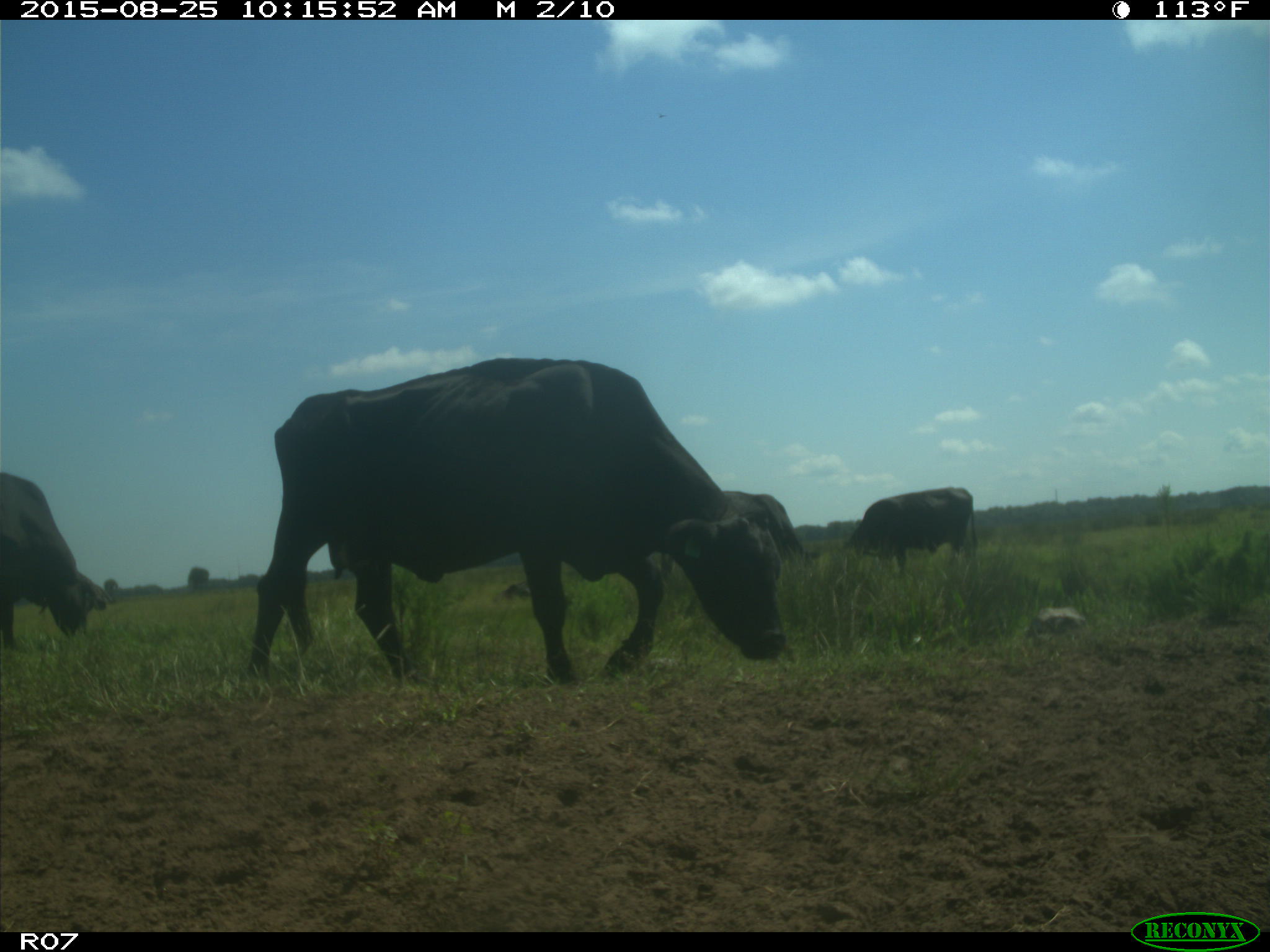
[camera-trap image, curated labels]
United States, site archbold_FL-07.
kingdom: Animalia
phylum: Chordata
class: Mammalia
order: Artiodactyla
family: Bovidae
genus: Bos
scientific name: Bos taurus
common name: domestic cow